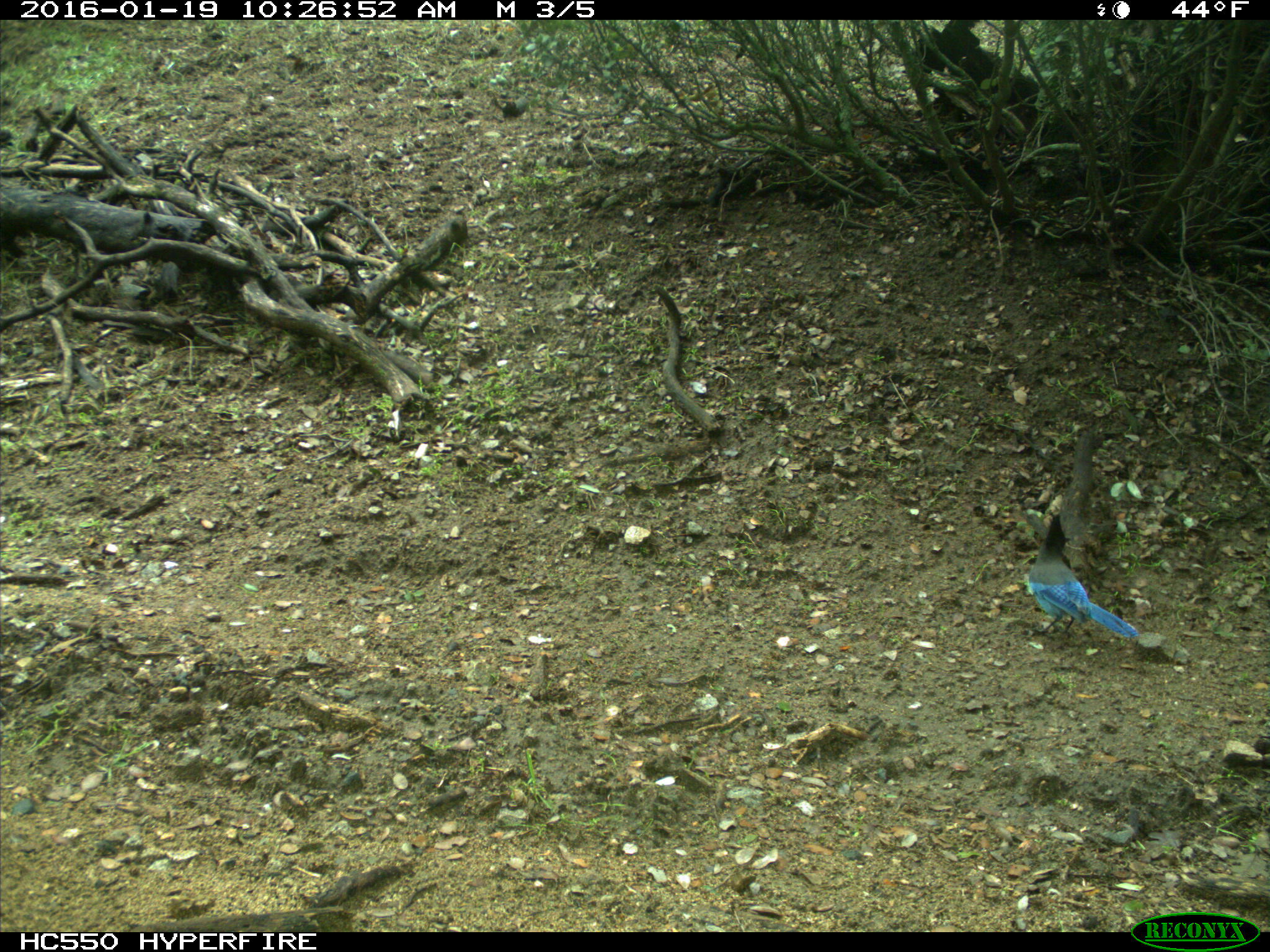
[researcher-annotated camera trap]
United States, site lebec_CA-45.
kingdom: Animalia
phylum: Chordata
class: Aves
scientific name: Aves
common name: birds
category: unidentified bird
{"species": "unidentified bird (birds) (Aves)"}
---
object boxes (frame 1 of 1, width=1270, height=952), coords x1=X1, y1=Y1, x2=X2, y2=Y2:
animal: x1=1025, y1=511, x2=1141, y2=640